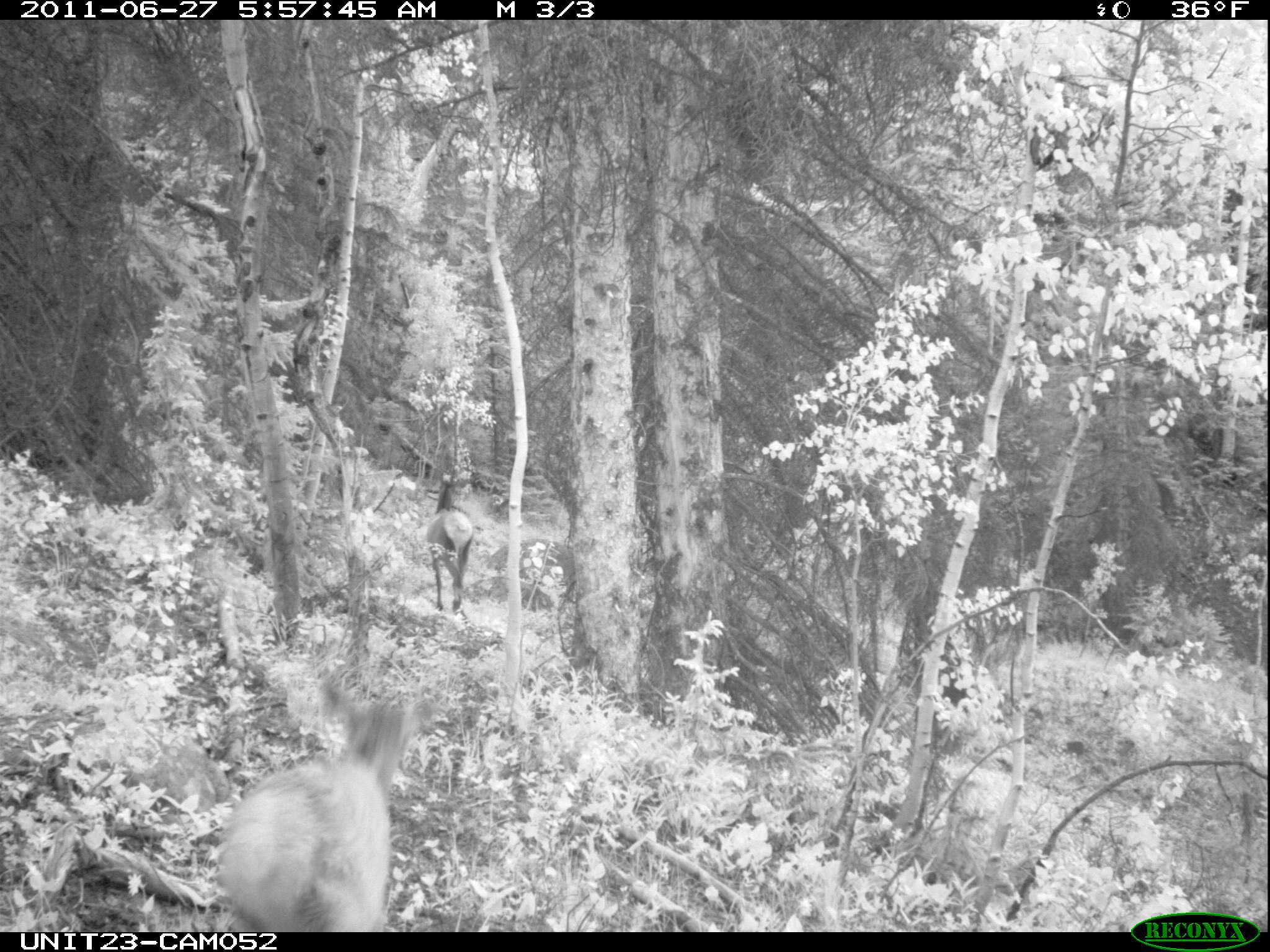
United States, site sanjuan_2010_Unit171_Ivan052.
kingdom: Animalia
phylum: Chordata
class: Mammalia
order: Artiodactyla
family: Cervidae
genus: Cervus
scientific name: Cervus elaphus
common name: red deer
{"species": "Cervus elaphus (red deer)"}